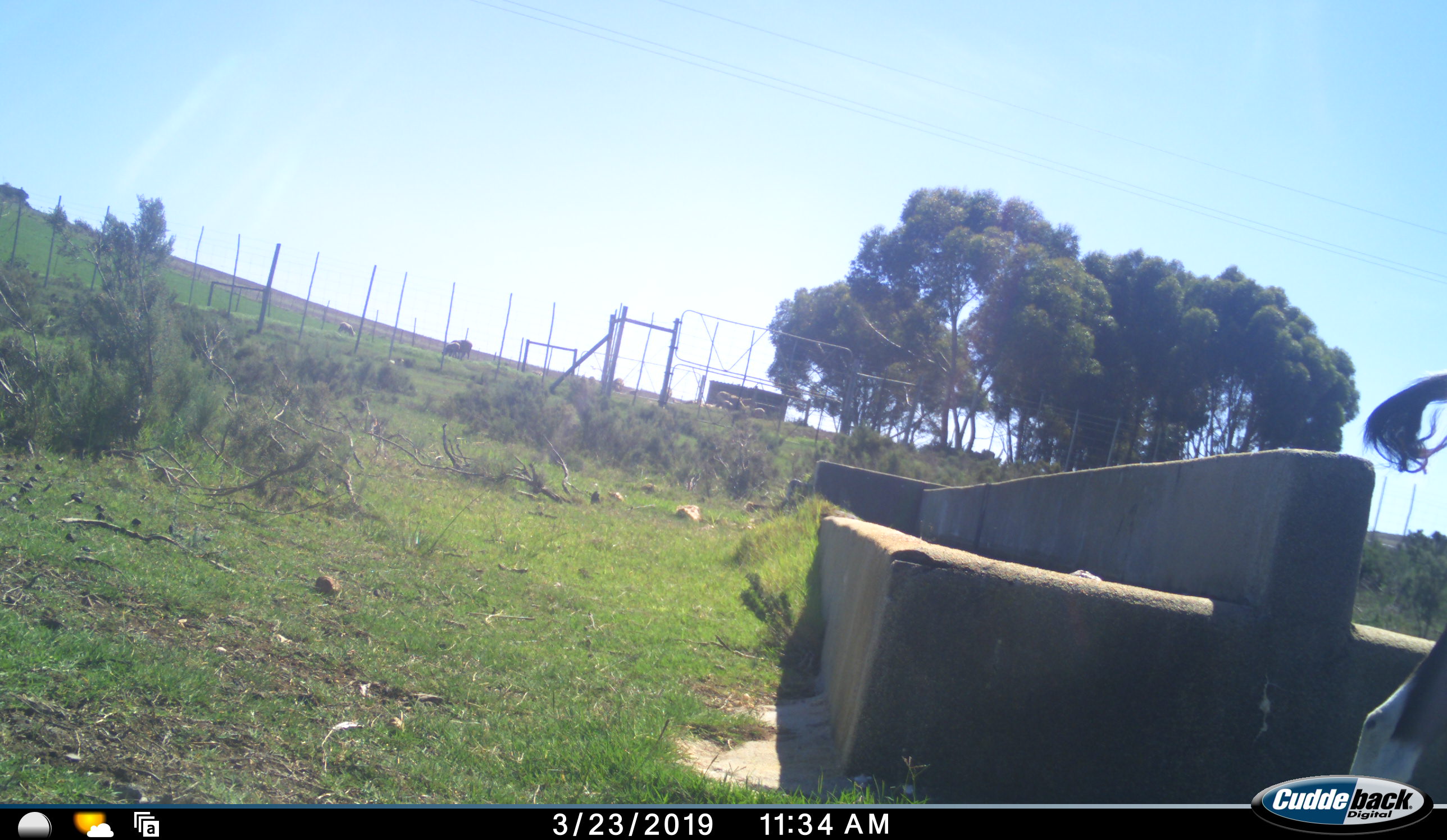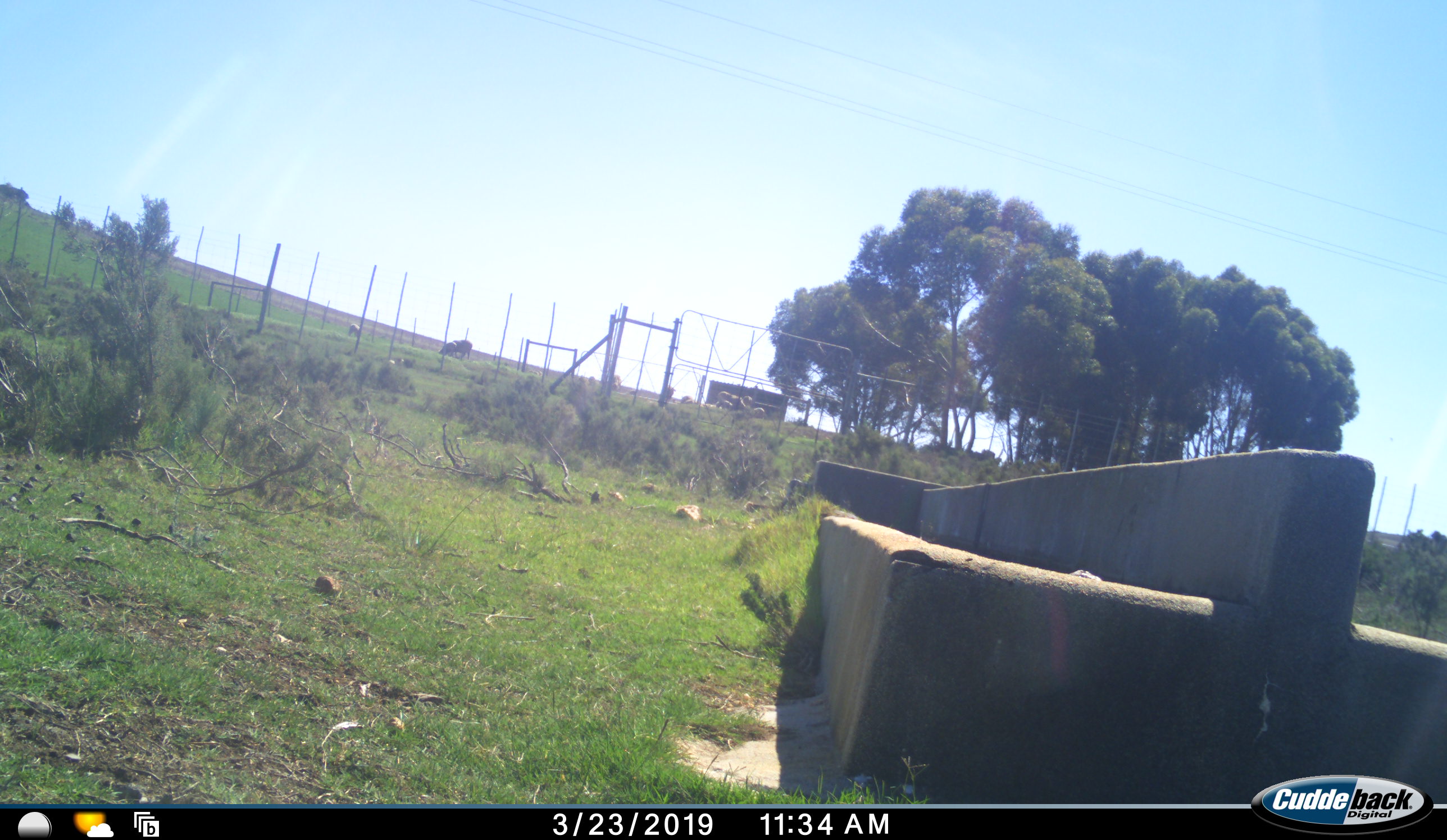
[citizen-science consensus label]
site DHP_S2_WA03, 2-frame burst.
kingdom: Animalia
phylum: Chordata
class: Mammalia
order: Artiodactyla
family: Bovidae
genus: Damaliscus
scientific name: Damaliscus pygargus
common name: bontebok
Bontebok (Damaliscus pygargus), count 1. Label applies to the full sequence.